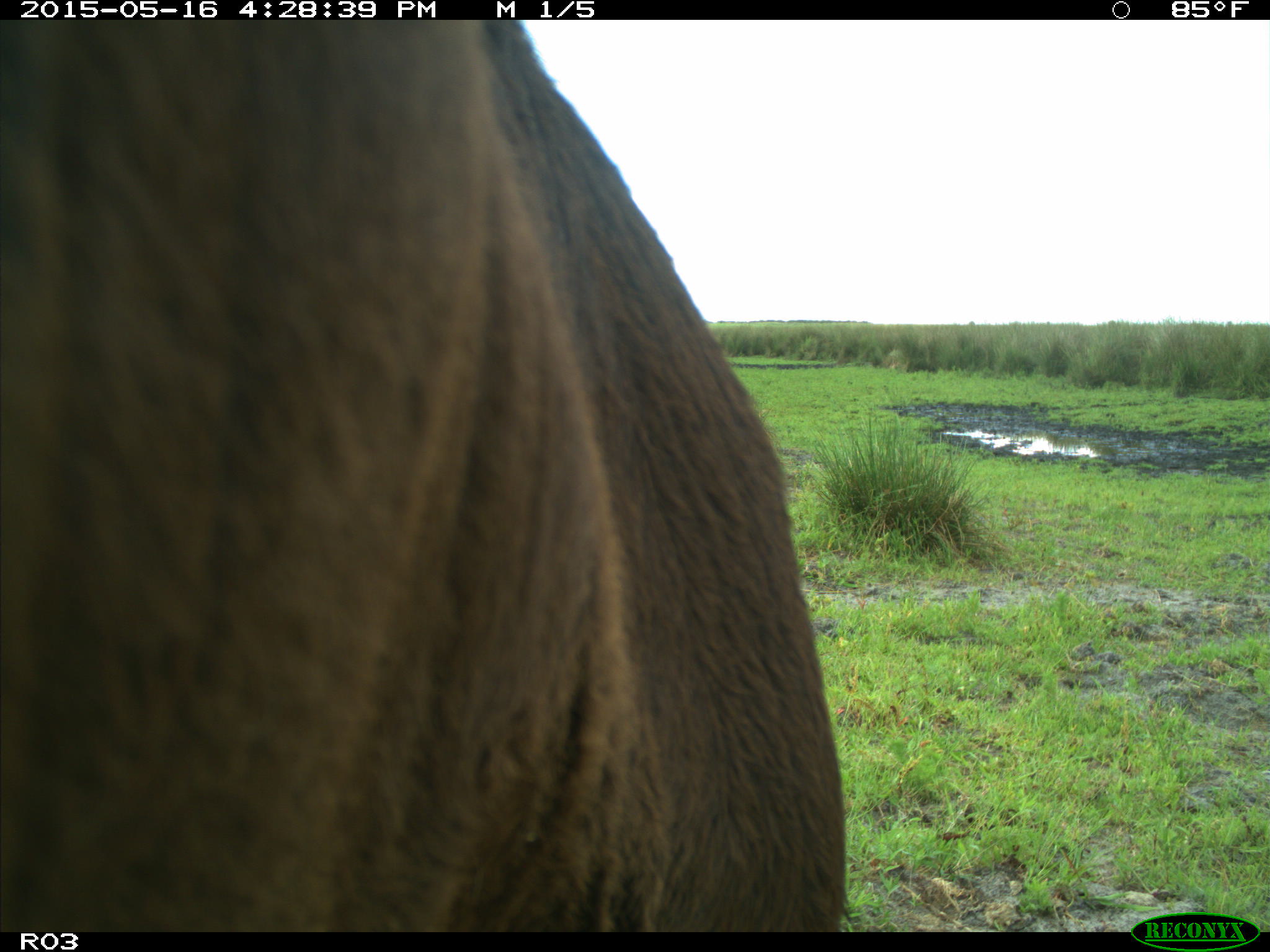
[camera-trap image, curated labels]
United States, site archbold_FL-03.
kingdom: Animalia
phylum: Chordata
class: Mammalia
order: Artiodactyla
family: Bovidae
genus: Bos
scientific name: Bos taurus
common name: domestic cow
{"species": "Bos taurus (domestic cow)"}